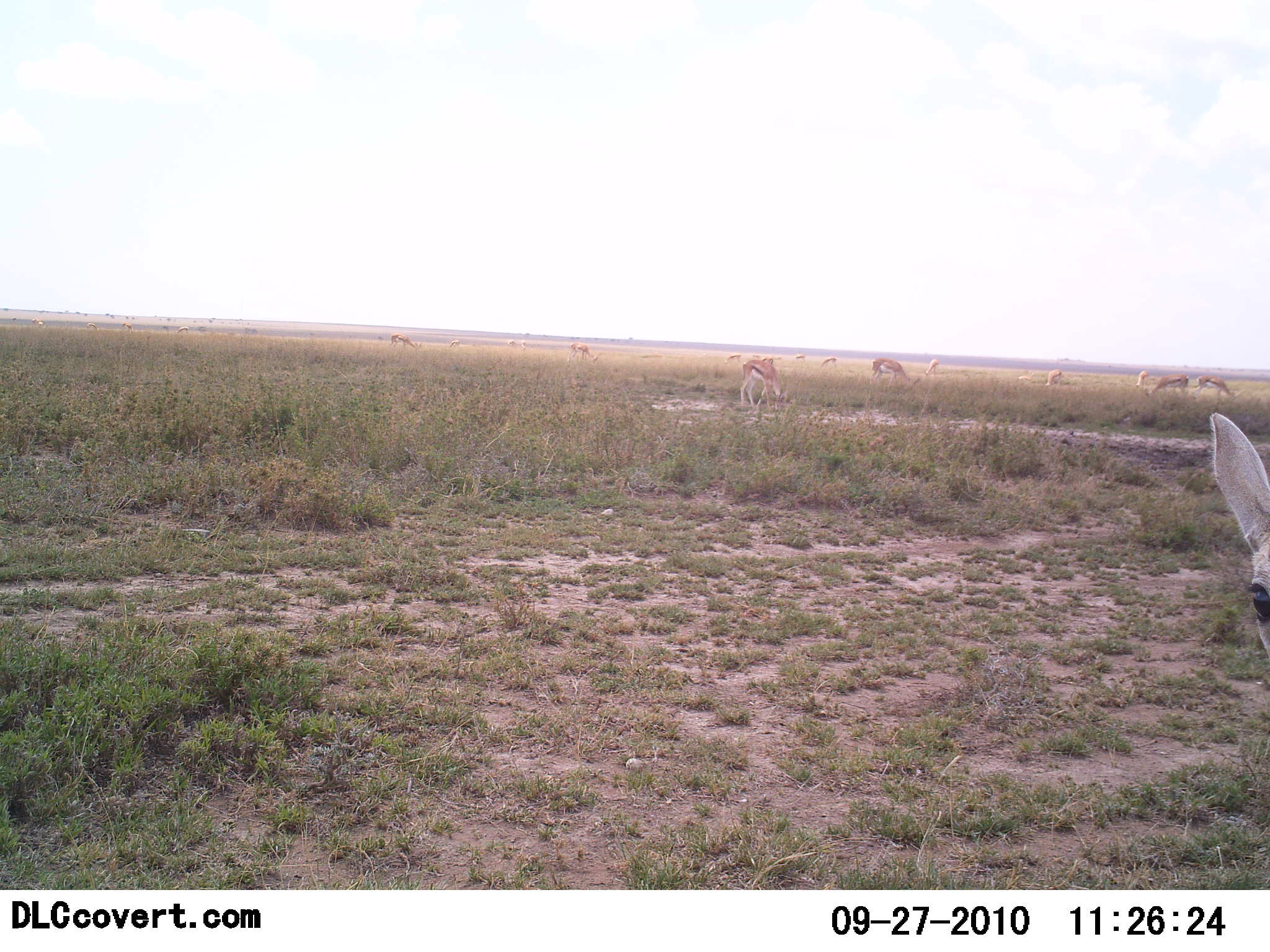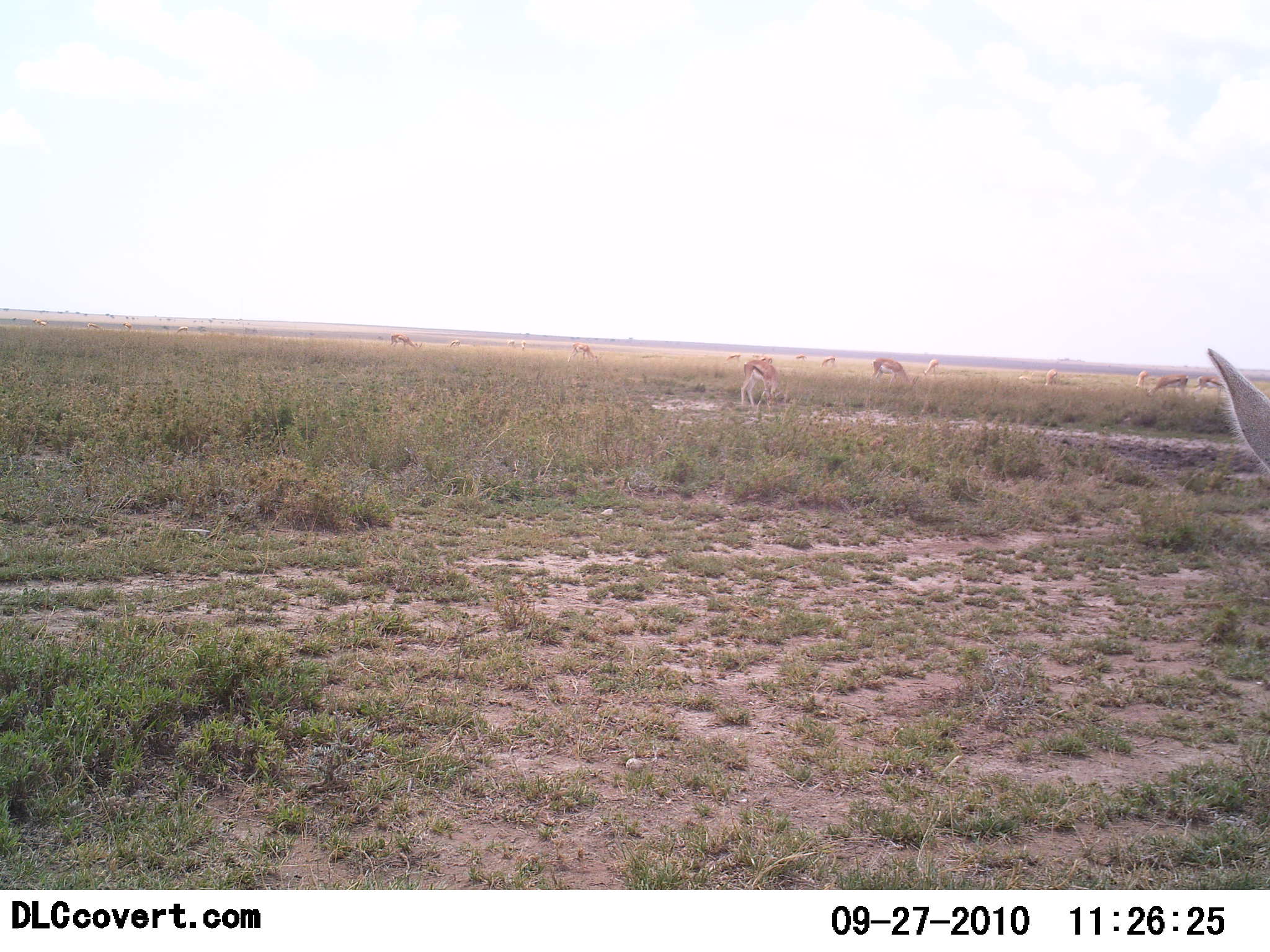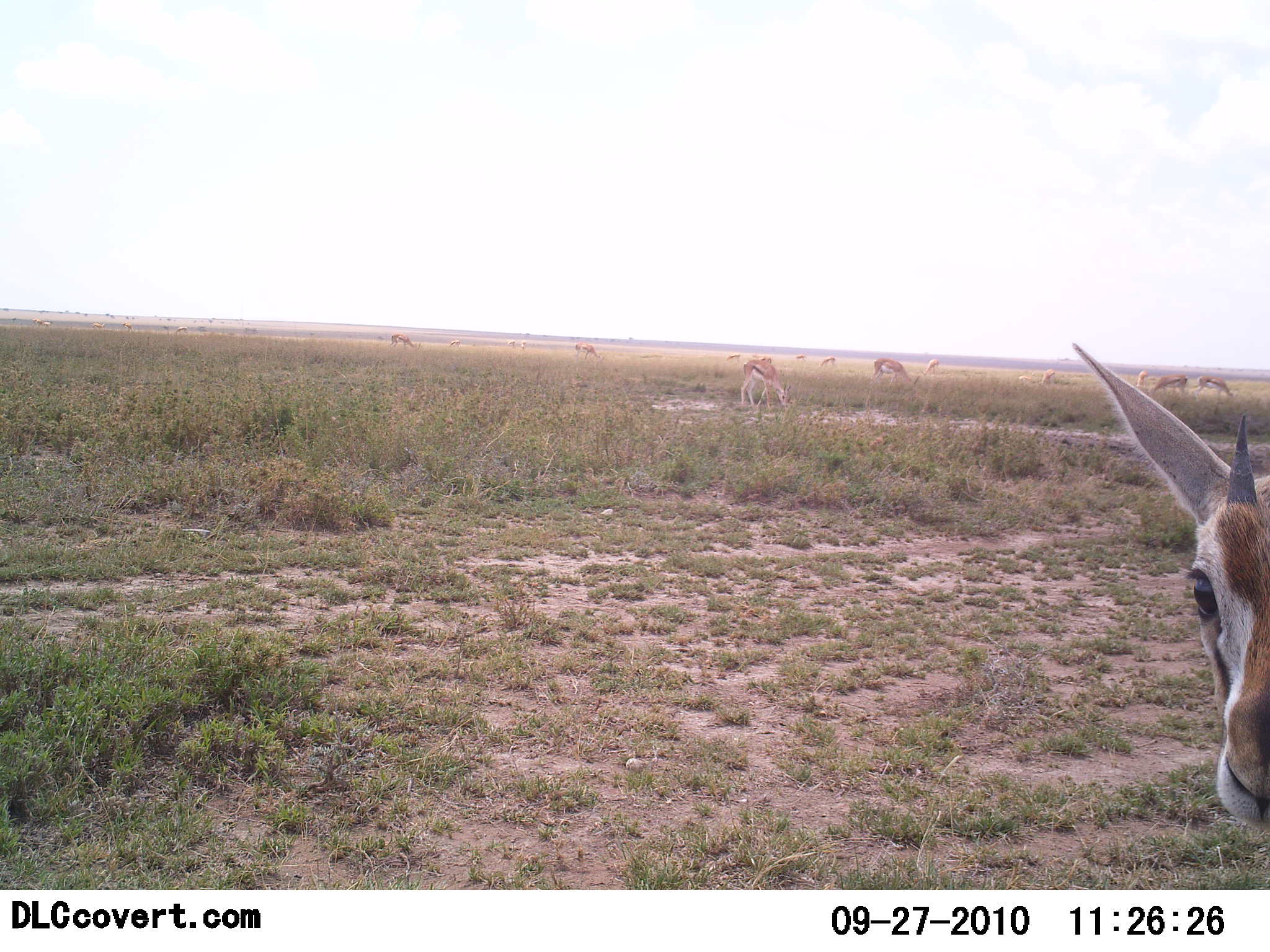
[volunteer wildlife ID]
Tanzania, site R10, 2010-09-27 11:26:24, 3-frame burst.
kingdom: Animalia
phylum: Chordata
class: Mammalia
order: Artiodactyla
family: Bovidae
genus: Eudorcas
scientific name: Eudorcas thomsonii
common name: thomson's gazelle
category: gazellethomsons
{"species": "gazellethomsons (thomson's gazelle) (Eudorcas thomsonii)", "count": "11-50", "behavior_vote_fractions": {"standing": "69%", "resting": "0%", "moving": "23%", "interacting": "0%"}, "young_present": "0%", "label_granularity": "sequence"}